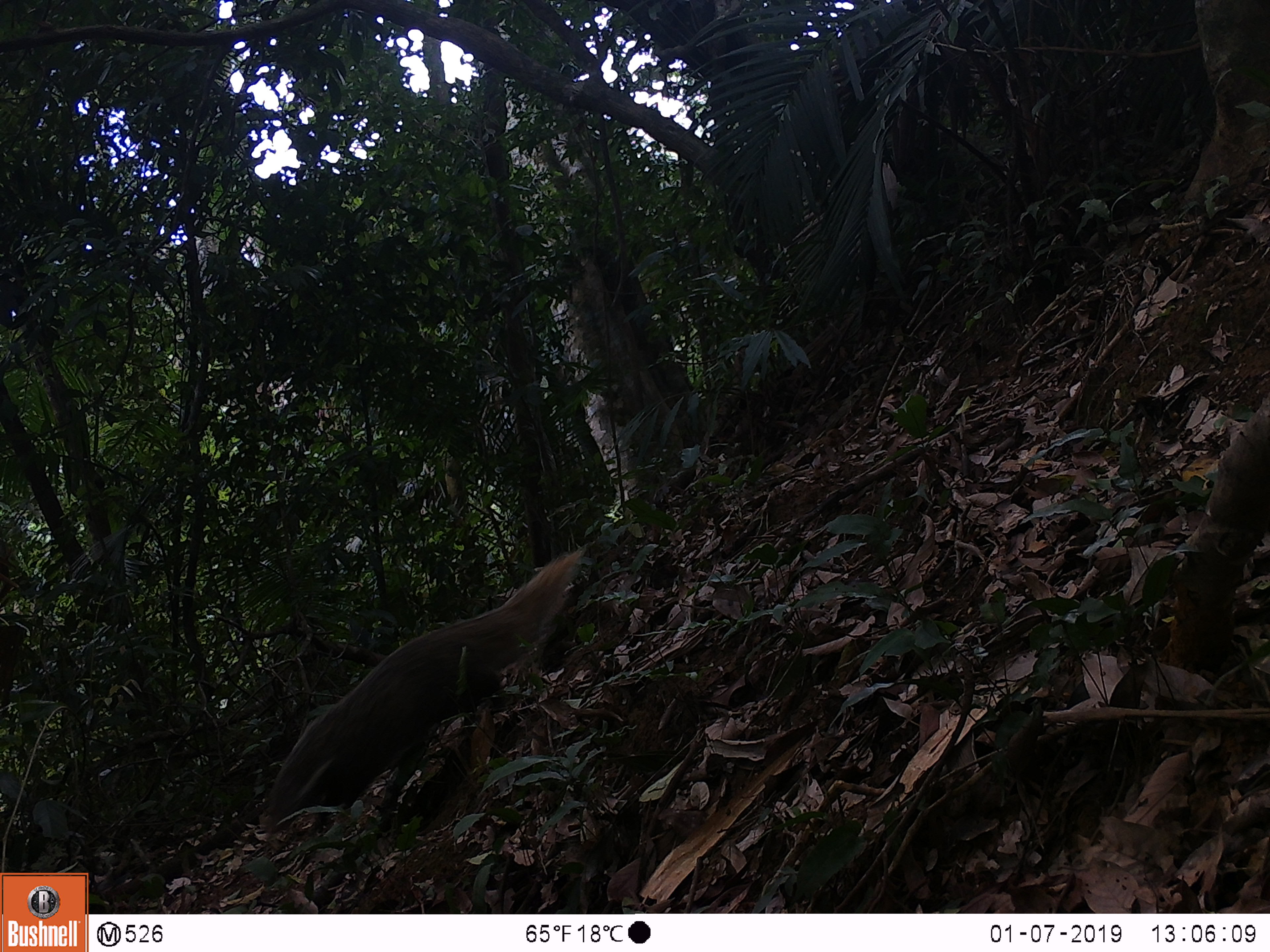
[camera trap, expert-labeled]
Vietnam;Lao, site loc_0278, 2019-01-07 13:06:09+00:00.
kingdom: Animalia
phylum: Chordata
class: Mammalia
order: Carnivora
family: Herpestidae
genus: Urva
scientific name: Urva urva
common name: crab-eating mongoose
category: crab eating mongoose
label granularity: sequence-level